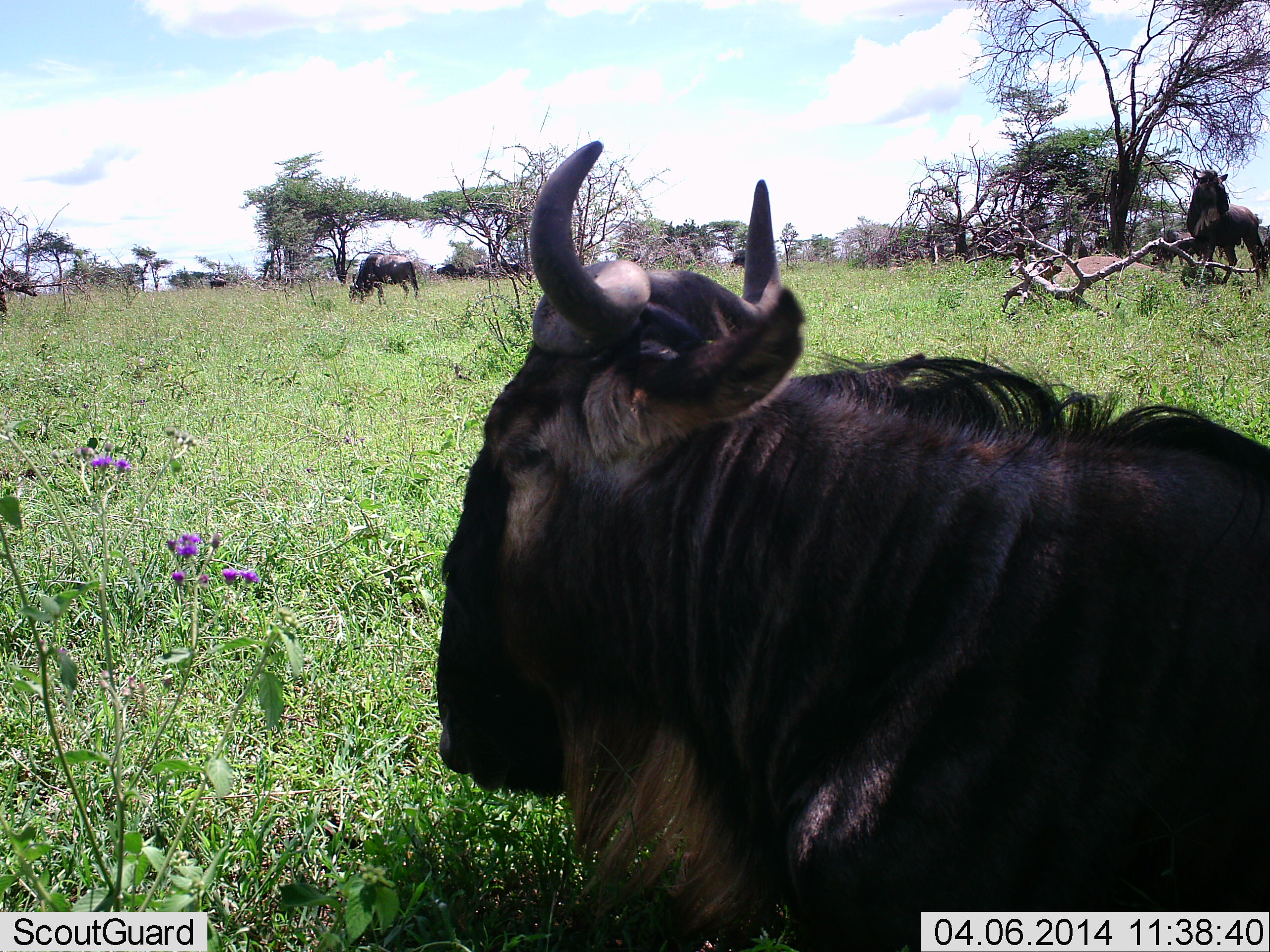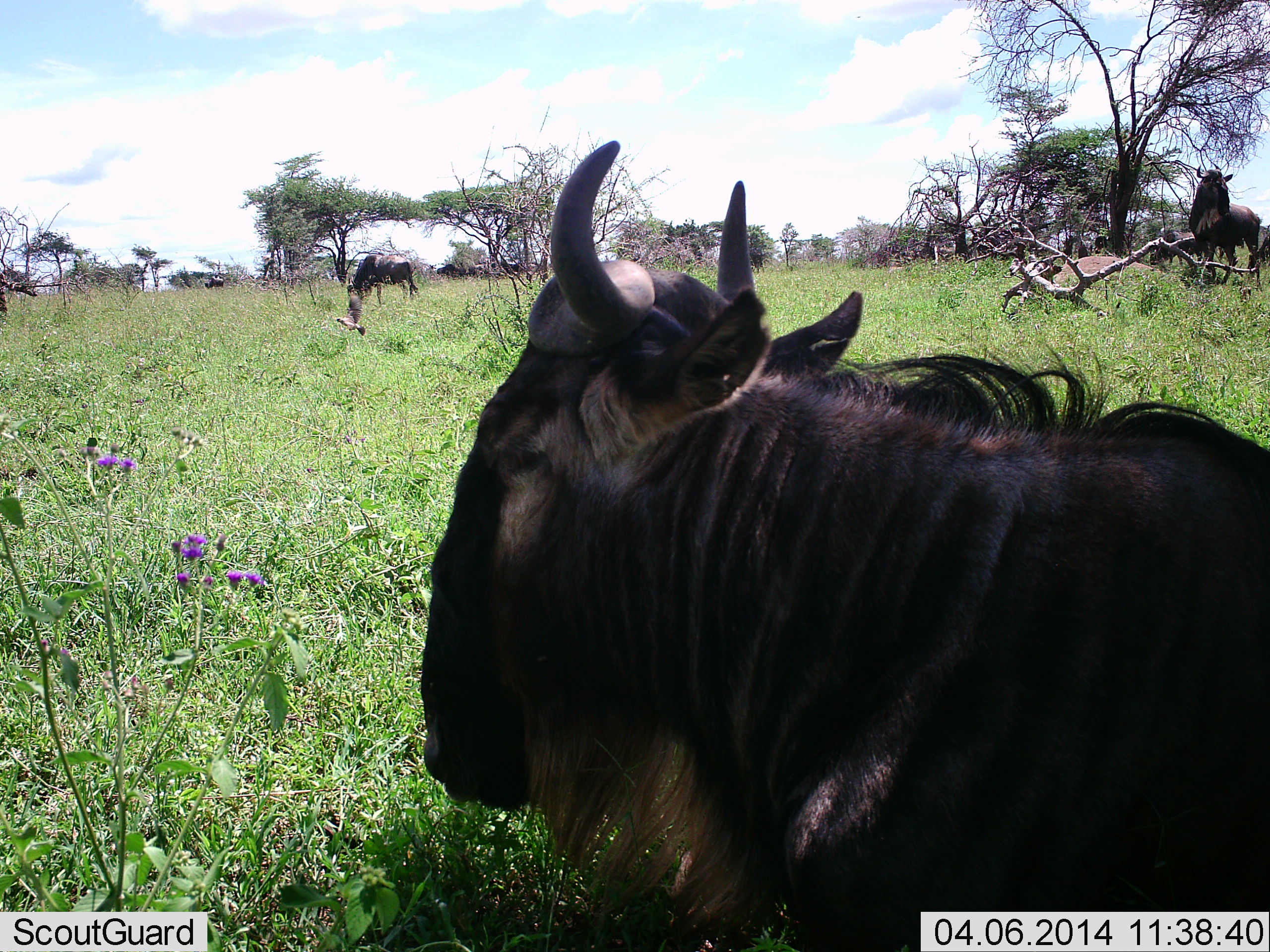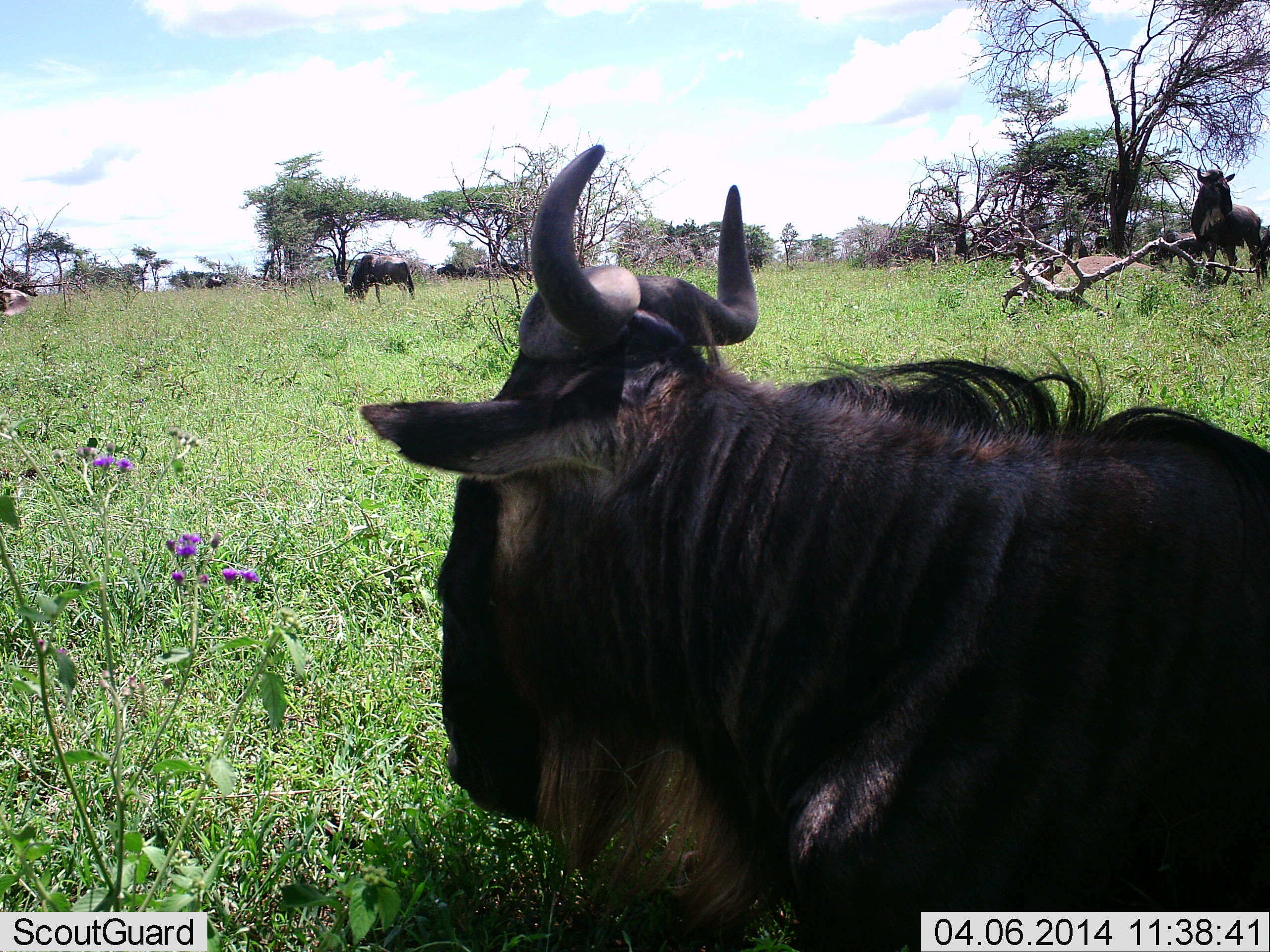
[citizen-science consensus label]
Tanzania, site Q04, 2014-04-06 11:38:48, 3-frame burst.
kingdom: Animalia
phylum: Chordata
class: Mammalia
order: Artiodactyla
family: Bovidae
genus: Connochaetes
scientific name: Connochaetes taurinus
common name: blue wildebeest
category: wildebeest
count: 6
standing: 67%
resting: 67%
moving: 17%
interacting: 0%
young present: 0%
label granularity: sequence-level